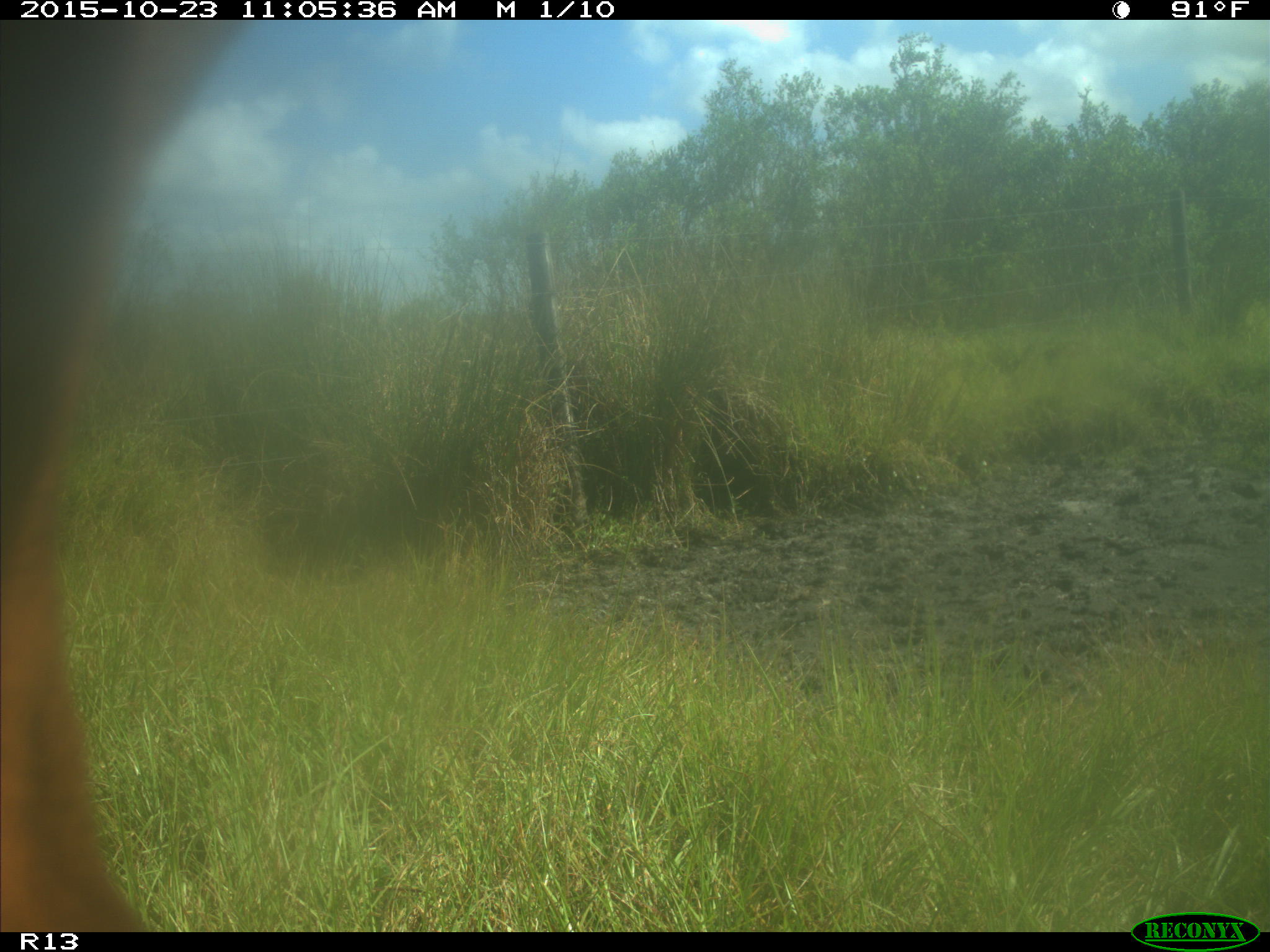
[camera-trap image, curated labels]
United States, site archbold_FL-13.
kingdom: Animalia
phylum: Chordata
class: Mammalia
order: Artiodactyla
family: Bovidae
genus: Bos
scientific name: Bos taurus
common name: domestic cow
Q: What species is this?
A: Bos taurus (domestic cow).